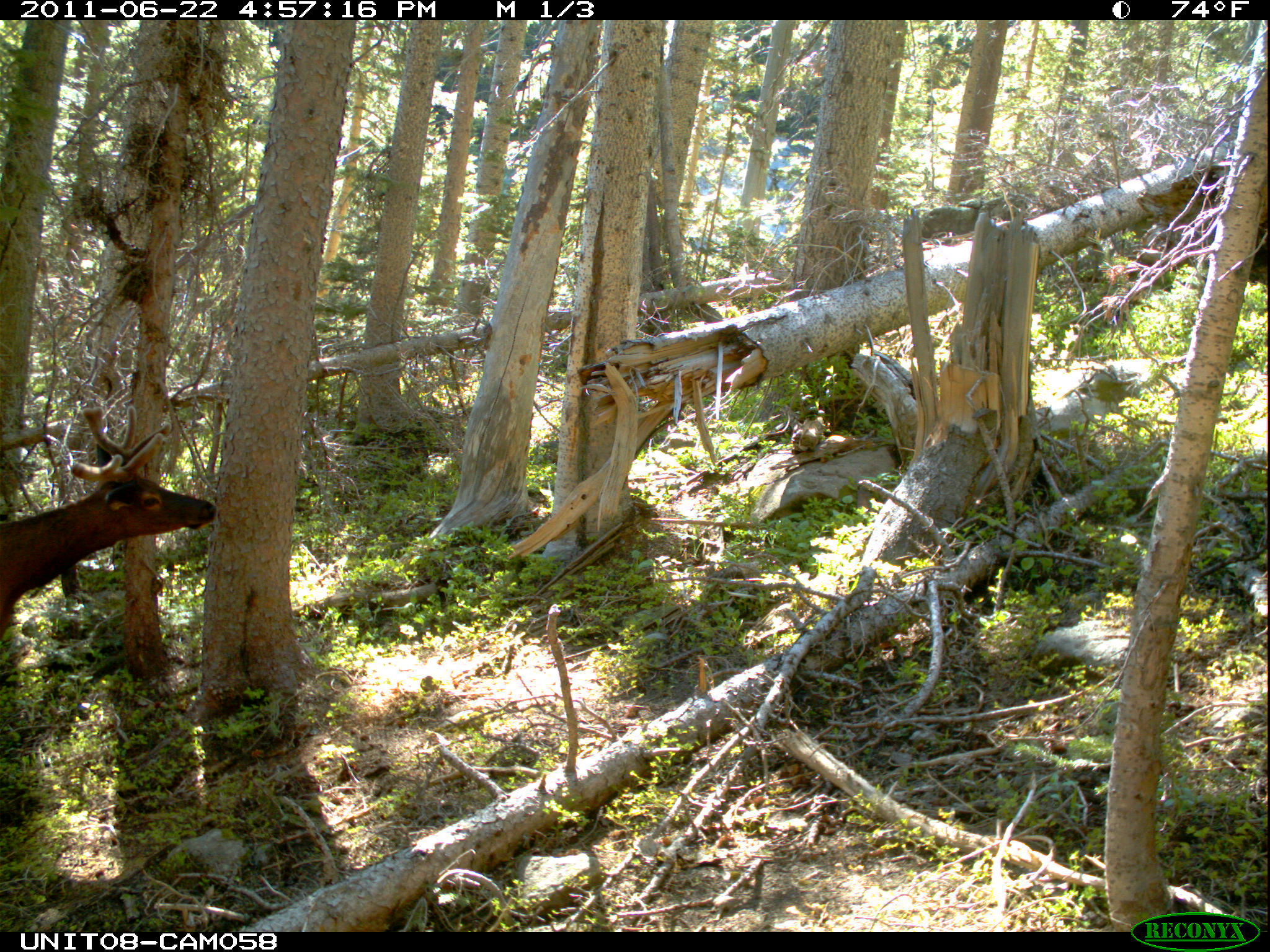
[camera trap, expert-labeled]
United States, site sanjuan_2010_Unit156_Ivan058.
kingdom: Animalia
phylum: Chordata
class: Mammalia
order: Artiodactyla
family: Cervidae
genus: Cervus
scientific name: Cervus elaphus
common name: red deer